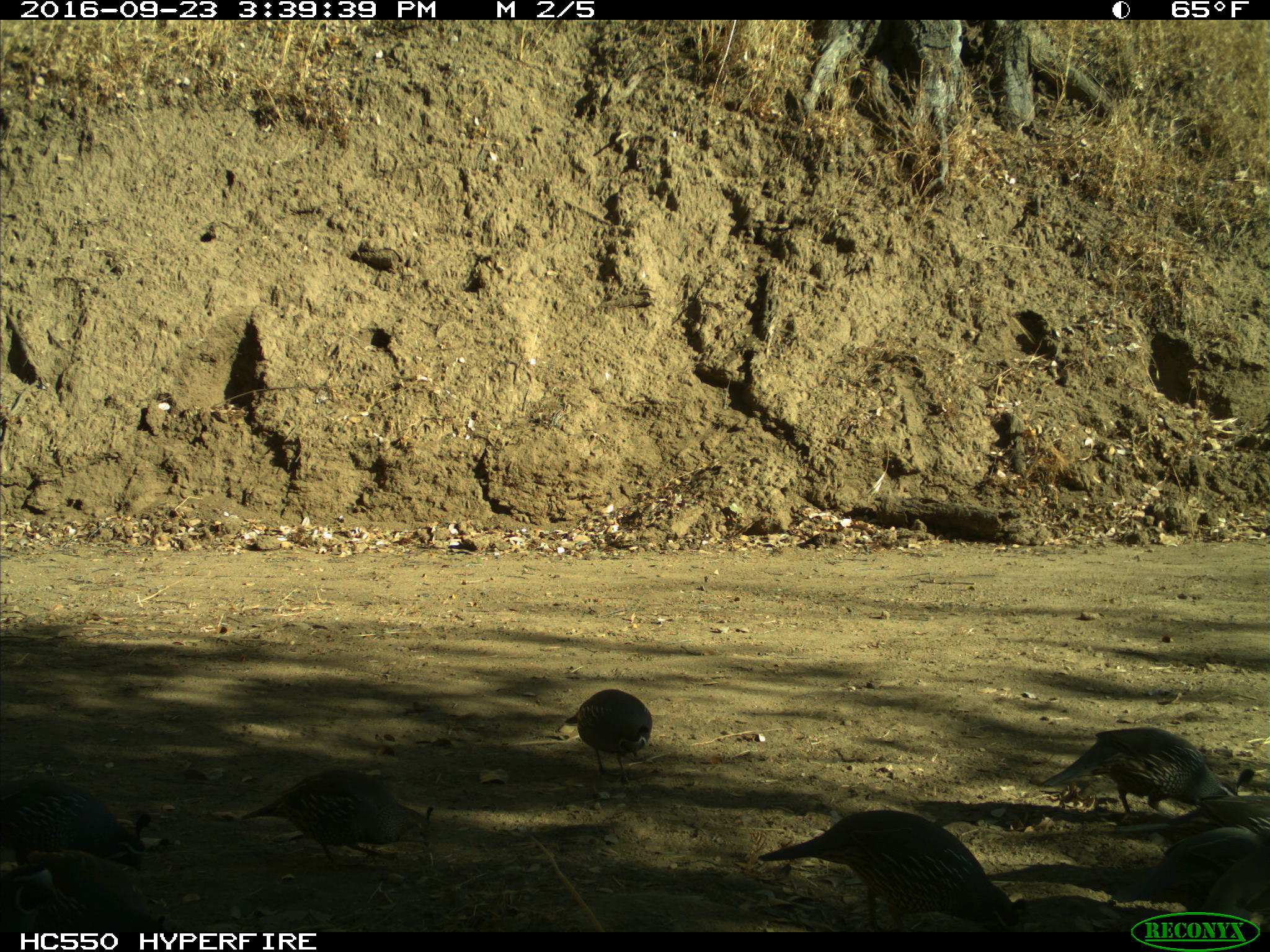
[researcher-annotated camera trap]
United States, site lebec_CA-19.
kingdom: Animalia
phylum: Chordata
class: Aves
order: Galliformes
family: Odontophoridae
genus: Callipepla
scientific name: Callipepla californica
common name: california quail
Callipepla californica (california quail).